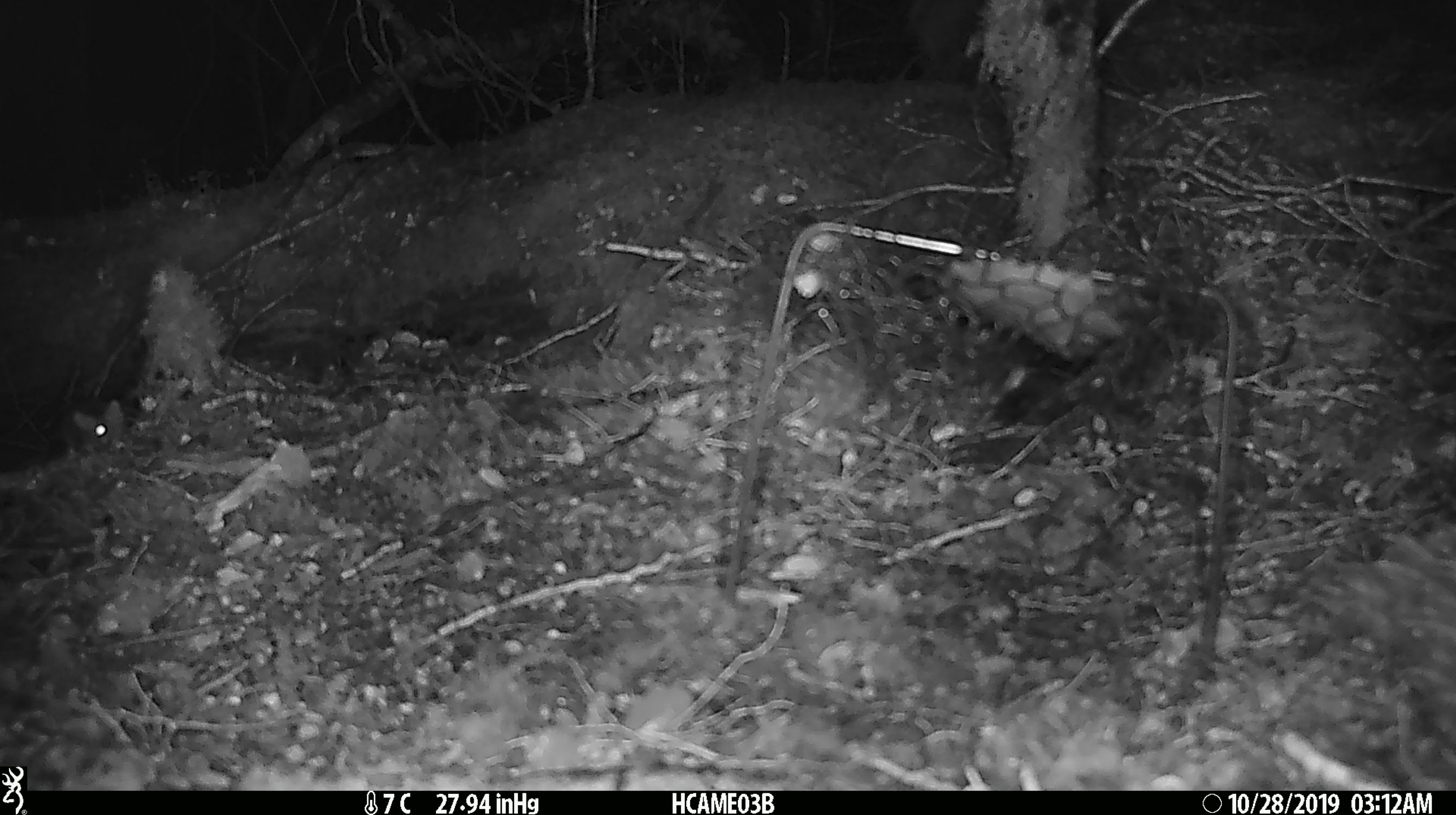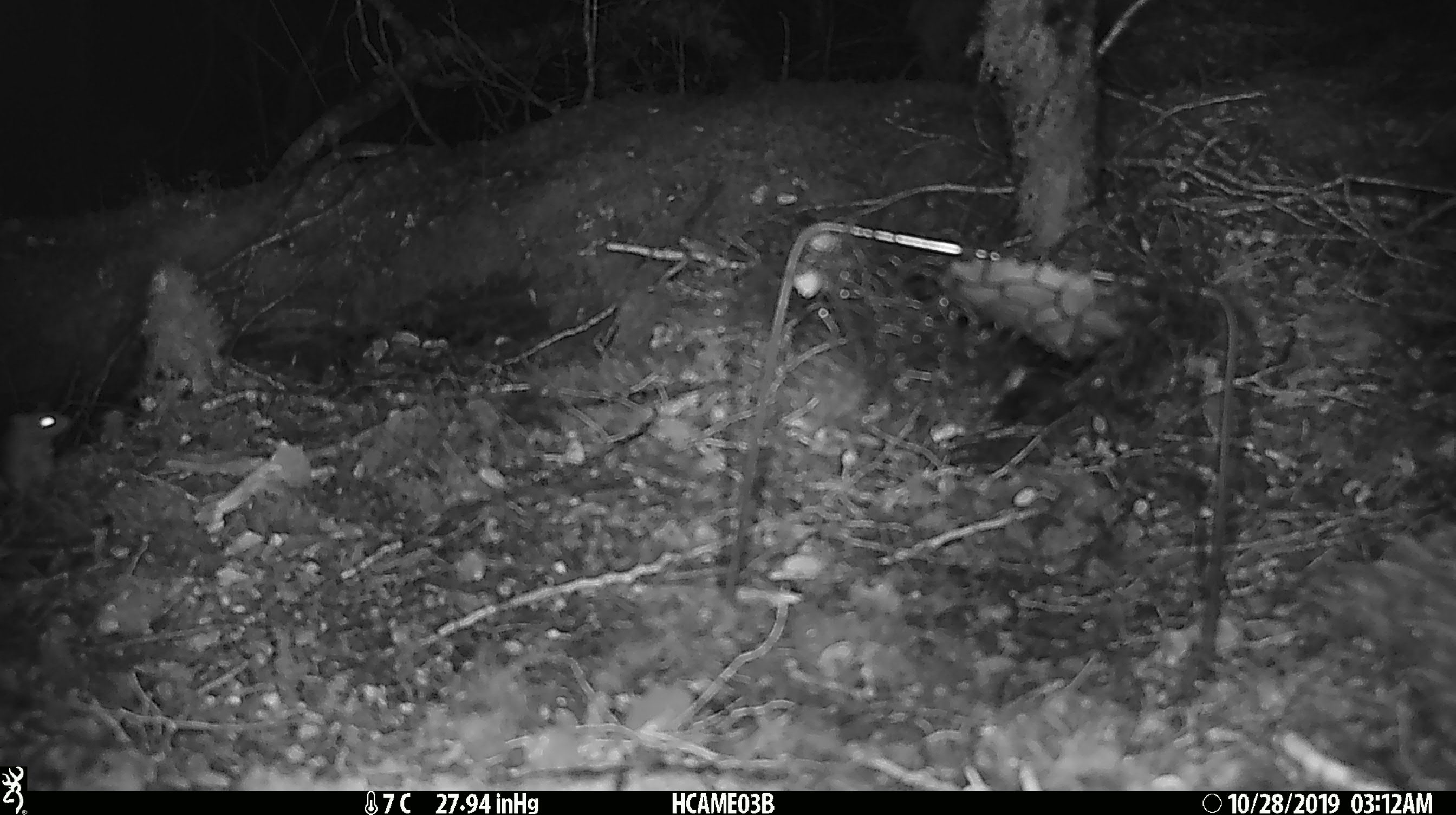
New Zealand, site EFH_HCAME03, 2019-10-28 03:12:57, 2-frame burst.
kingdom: Animalia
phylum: Chordata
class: Mammalia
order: Rodentia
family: Muridae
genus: Mus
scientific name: Mus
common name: mouse